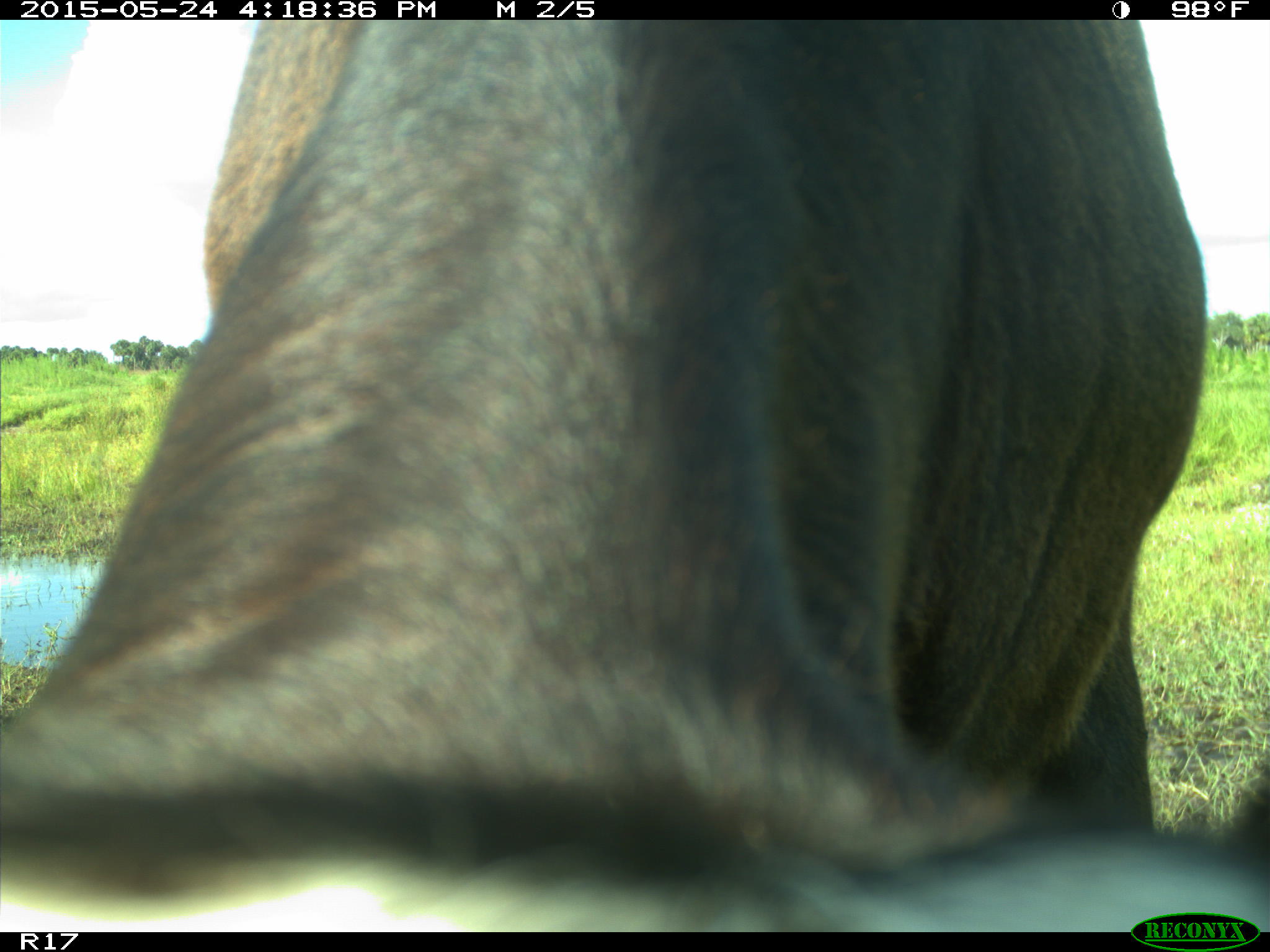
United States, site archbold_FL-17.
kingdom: Animalia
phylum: Chordata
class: Mammalia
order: Artiodactyla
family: Bovidae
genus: Bos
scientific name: Bos taurus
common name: domestic cow